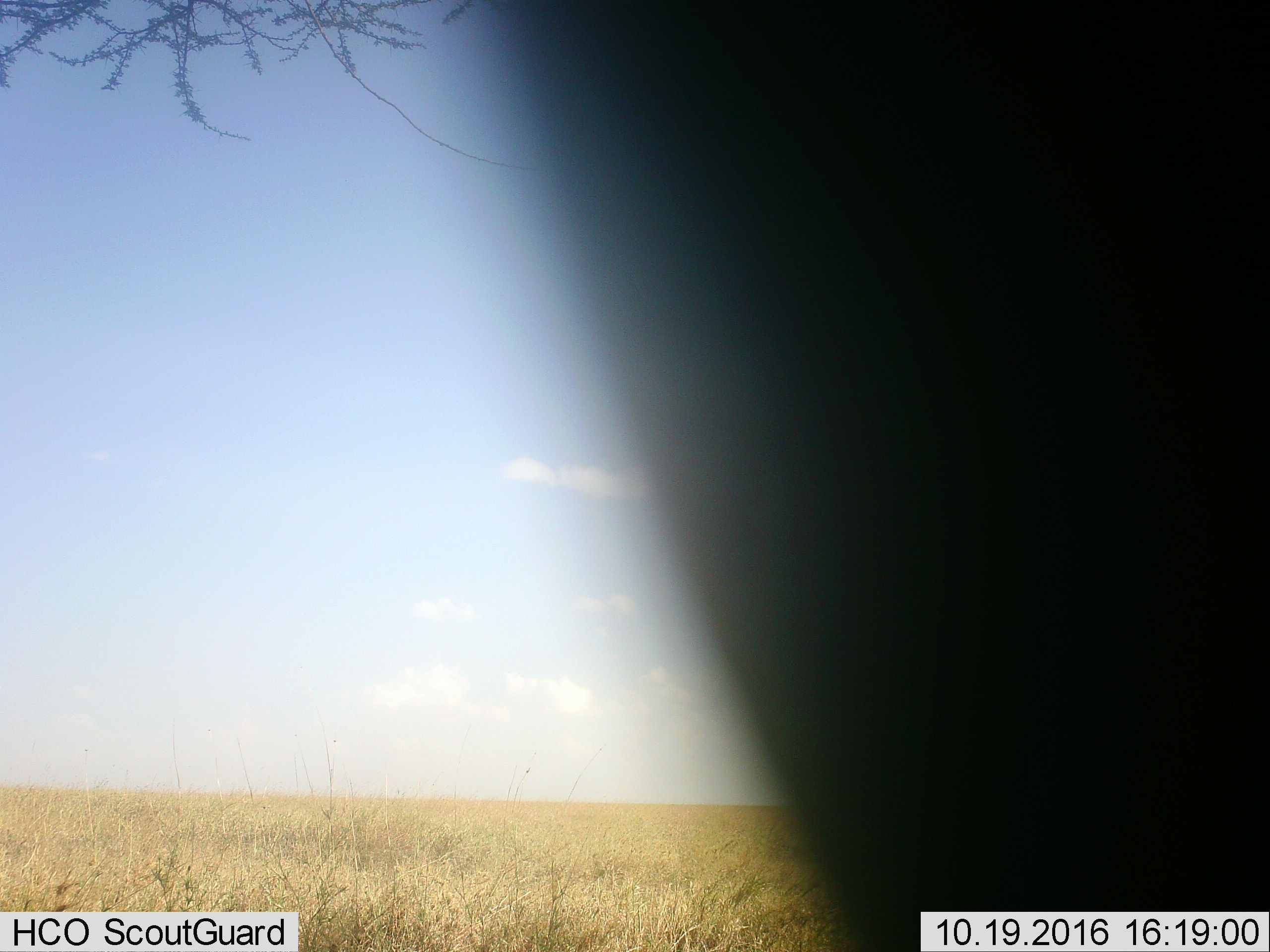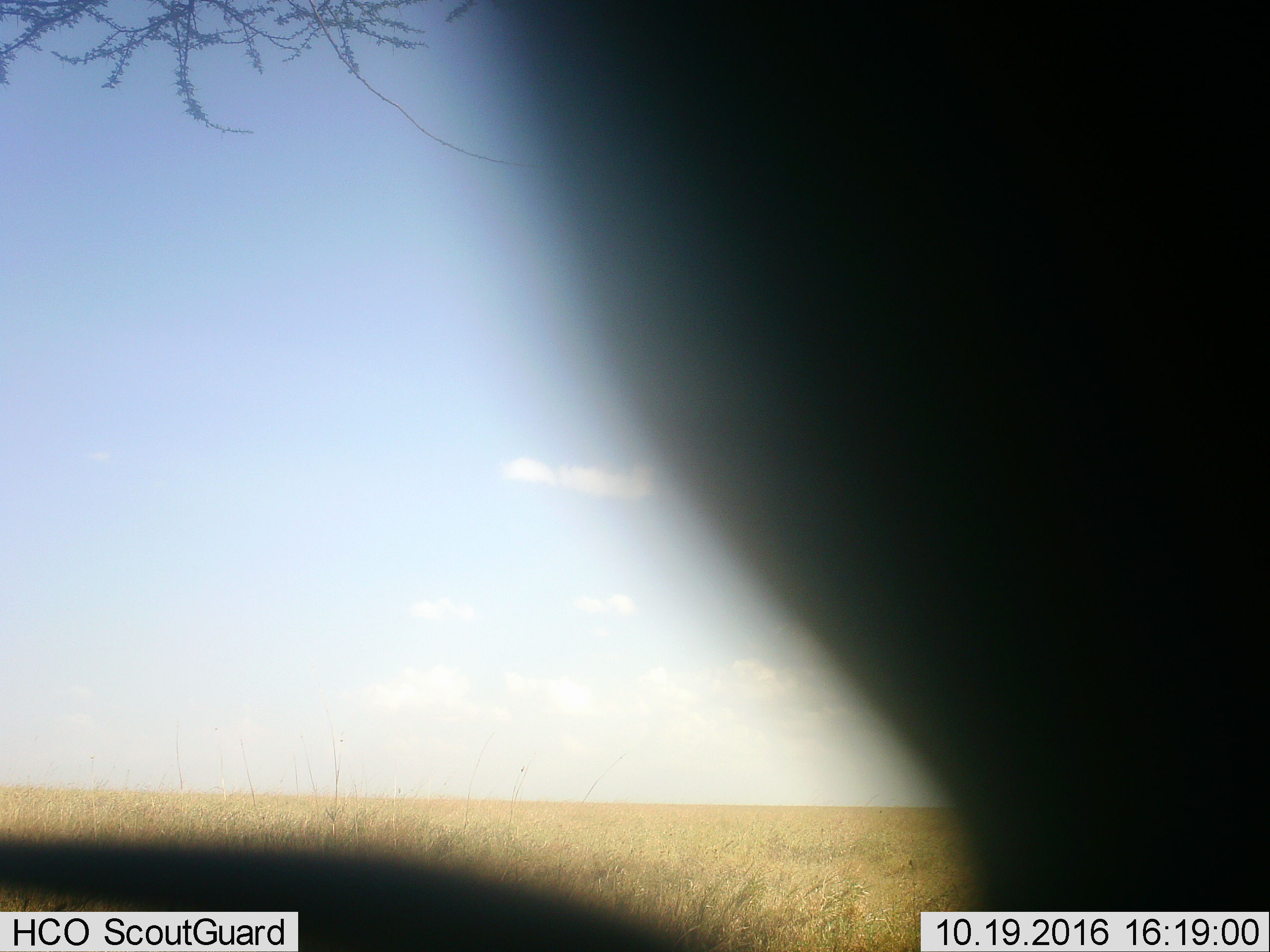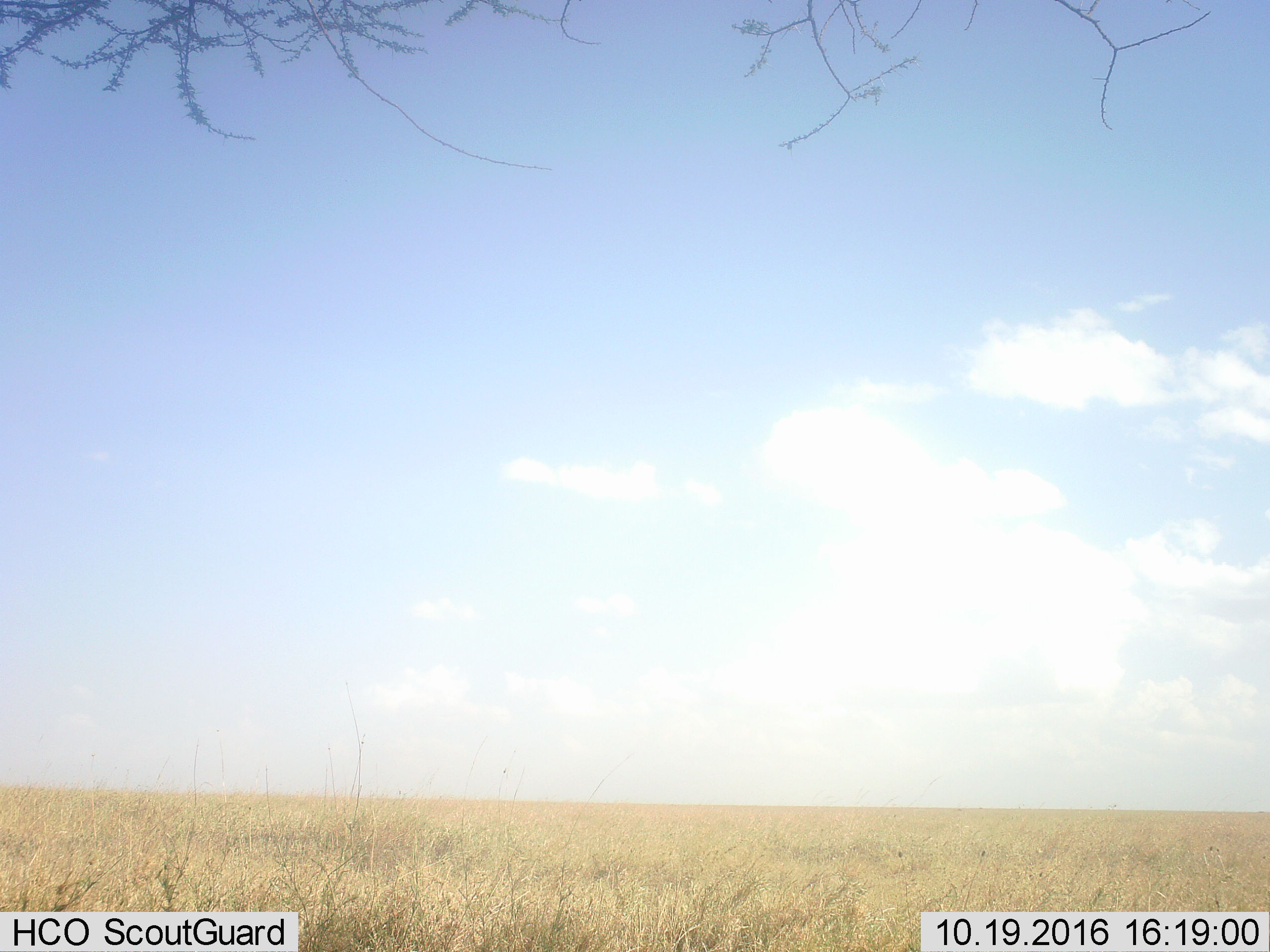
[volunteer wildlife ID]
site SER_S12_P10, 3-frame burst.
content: unidentified animal